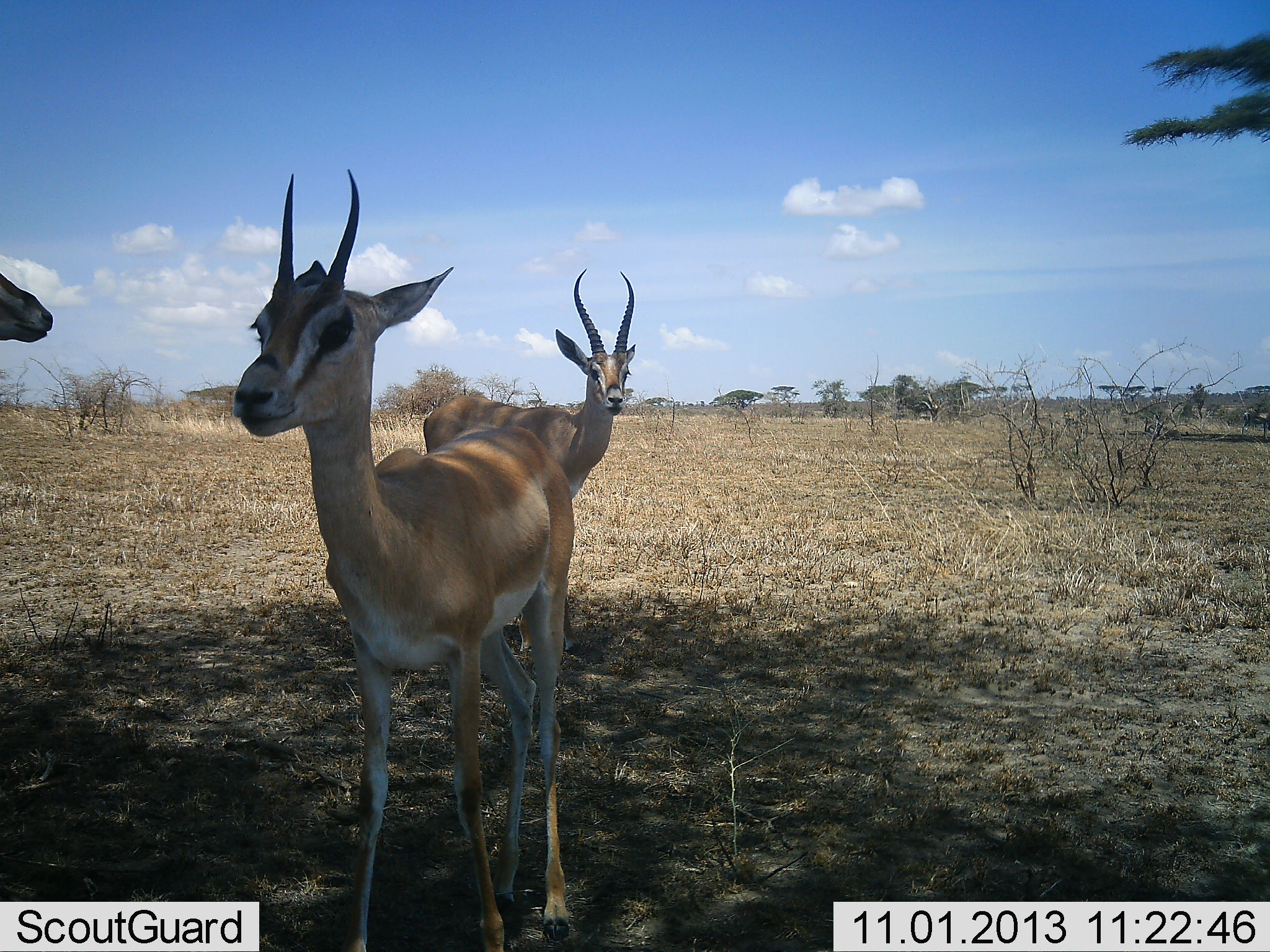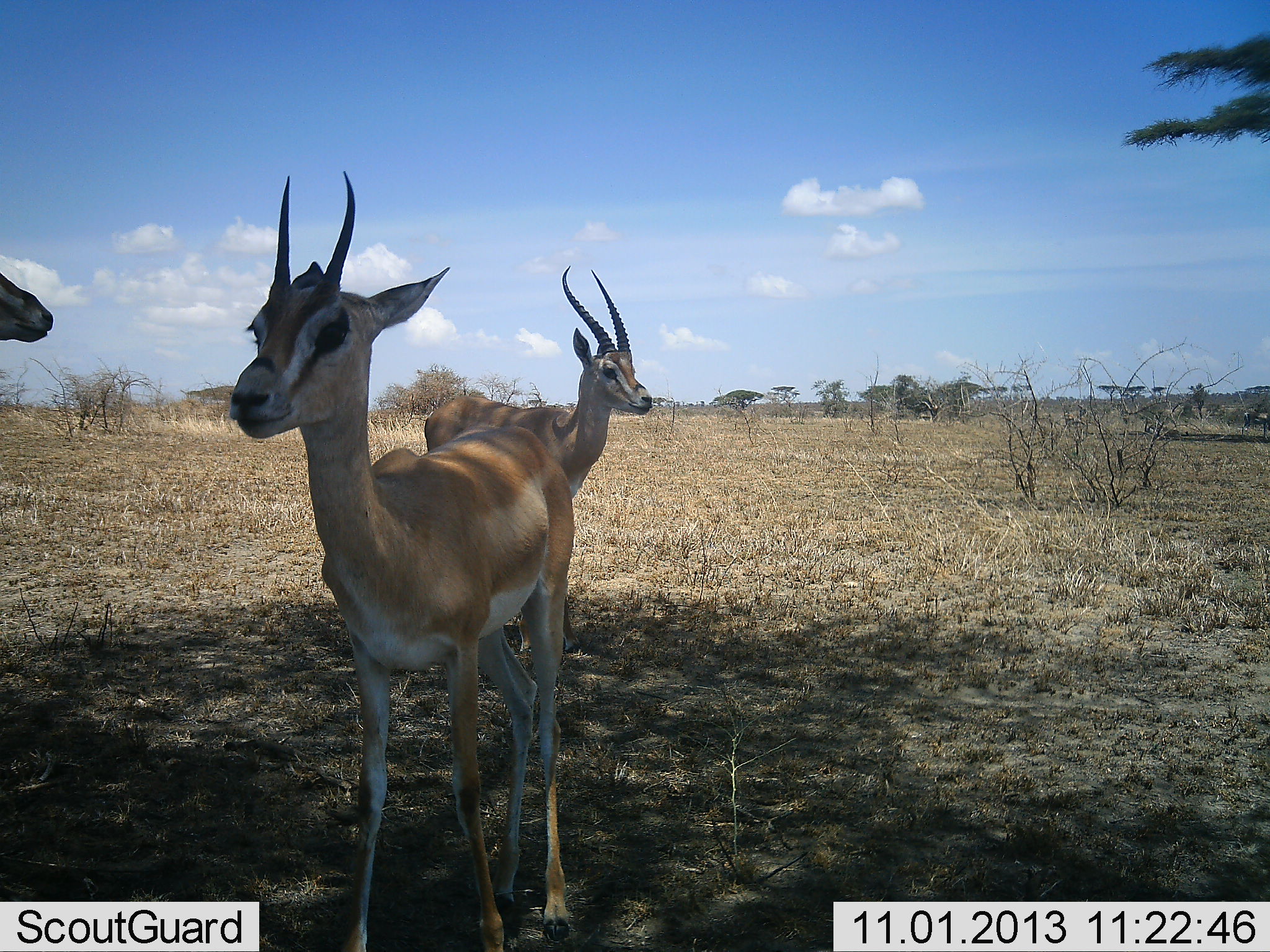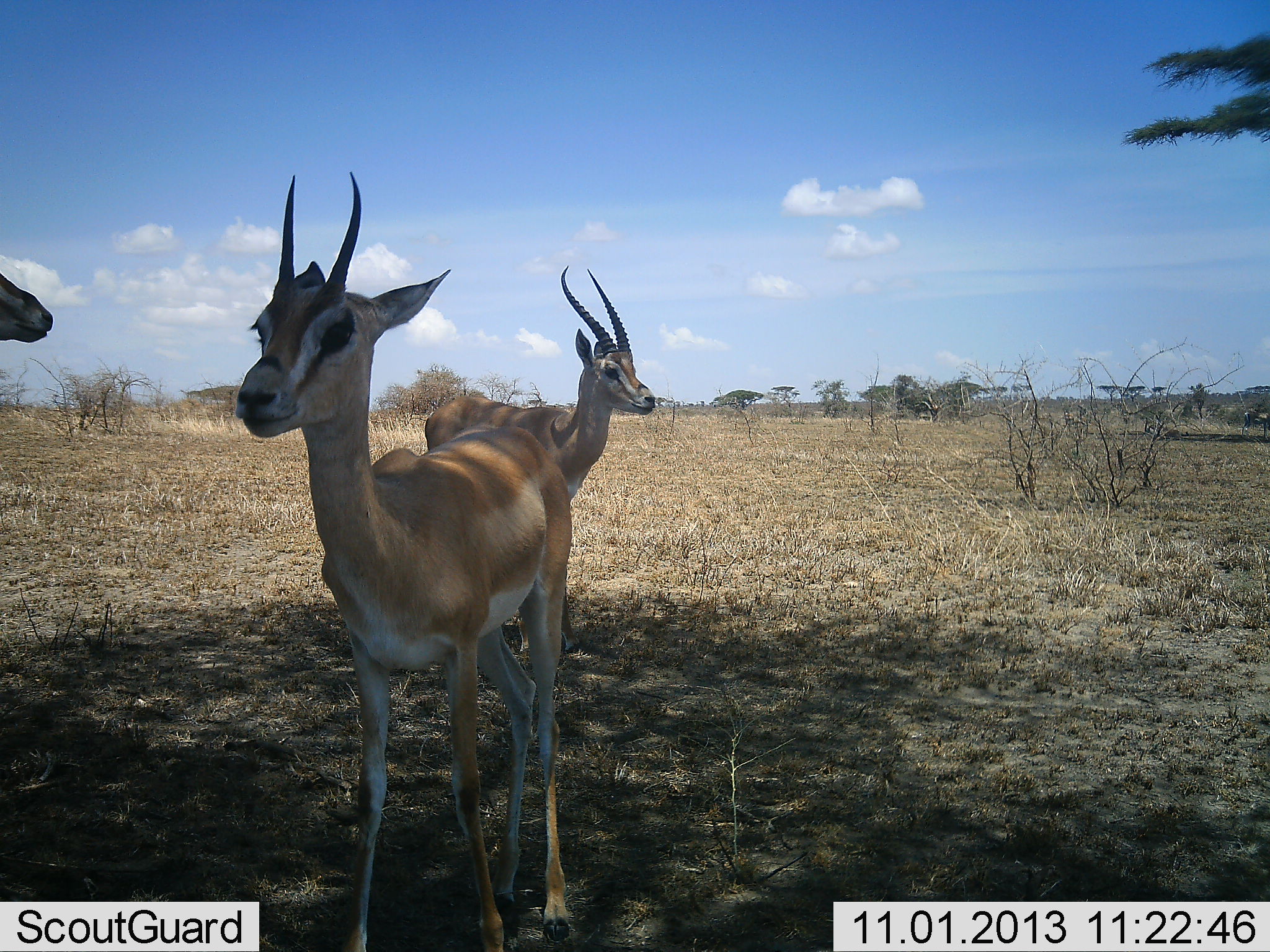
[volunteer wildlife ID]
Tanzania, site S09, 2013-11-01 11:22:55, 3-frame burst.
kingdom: Animalia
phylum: Chordata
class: Mammalia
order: Artiodactyla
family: Bovidae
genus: Nanger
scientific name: Nanger granti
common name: grant's gazelle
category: gazellegrants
Gazellegrants (grant's gazelle) (Nanger granti), count 3. Behavior (volunteer vote fractions): standing 100%, resting 0%, moving 0%, interacting 4%. Young present (vote fraction): 0%. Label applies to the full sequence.